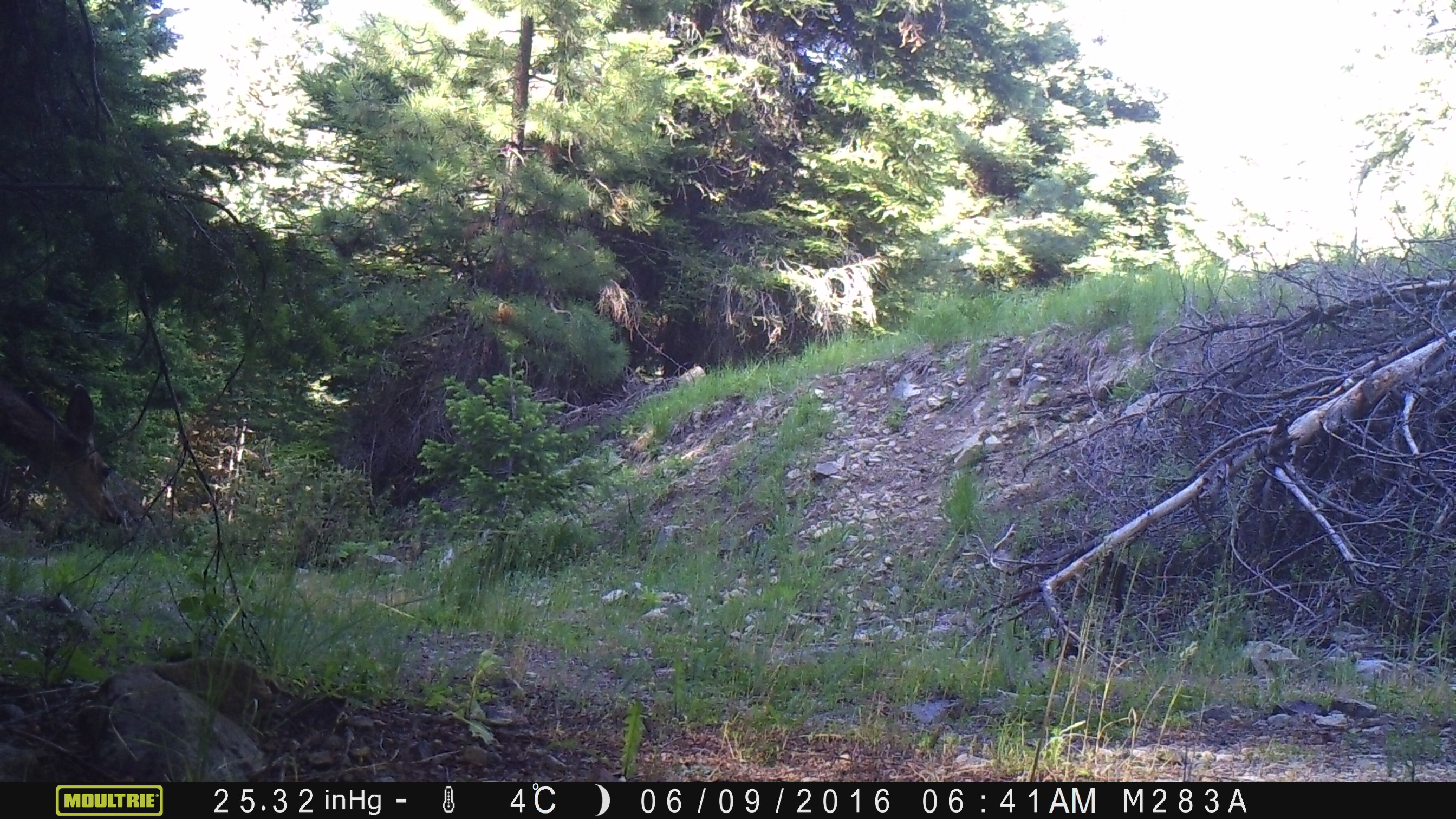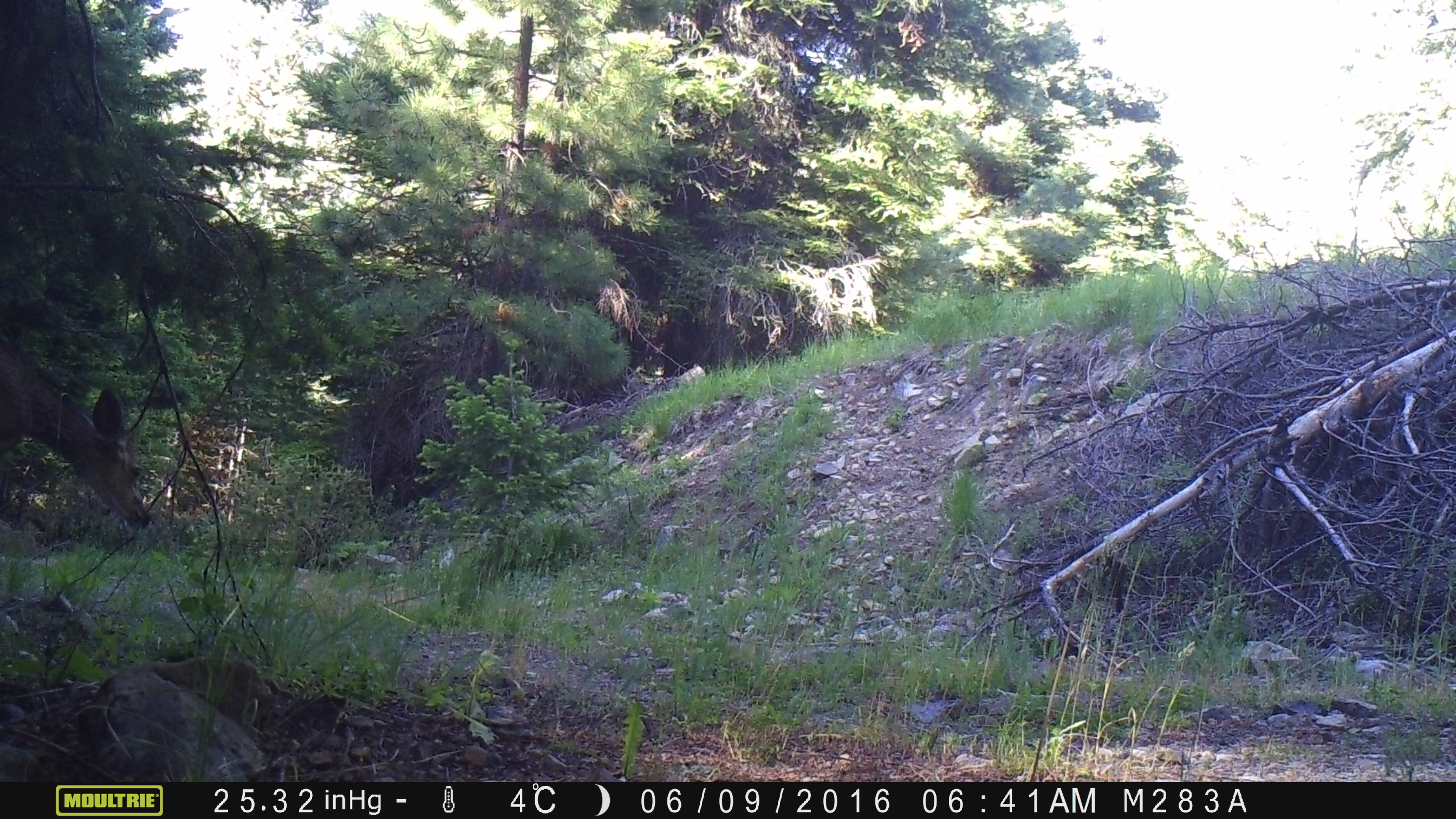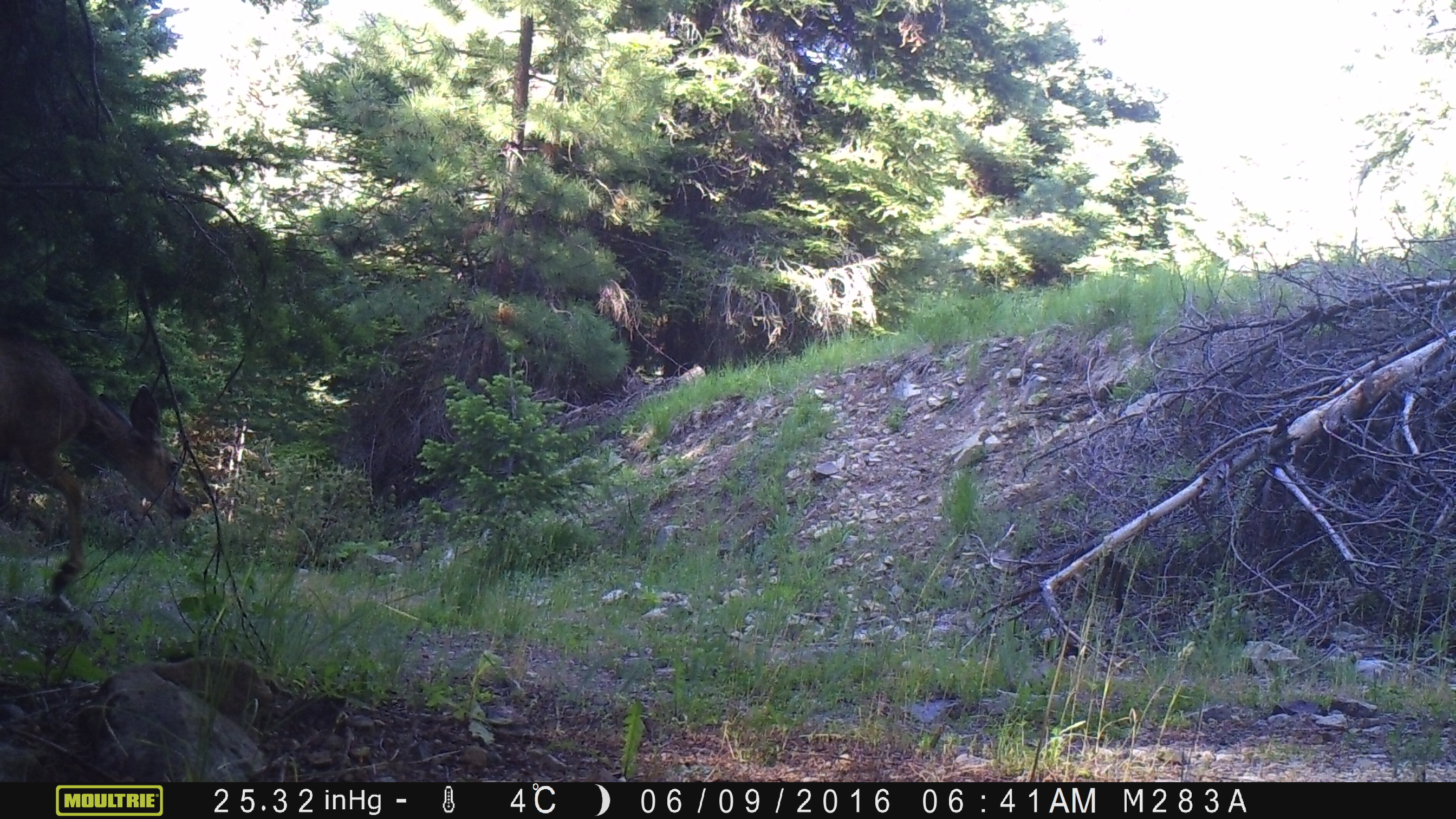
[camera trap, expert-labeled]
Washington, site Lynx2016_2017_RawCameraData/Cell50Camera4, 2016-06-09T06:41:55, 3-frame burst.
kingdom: Animalia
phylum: Chordata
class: Mammalia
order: Artiodactyla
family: Cervidae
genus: Odocoileus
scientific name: Odocoileus hemionus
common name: mule deer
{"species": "Odocoileus hemionus (mule deer)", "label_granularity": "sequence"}